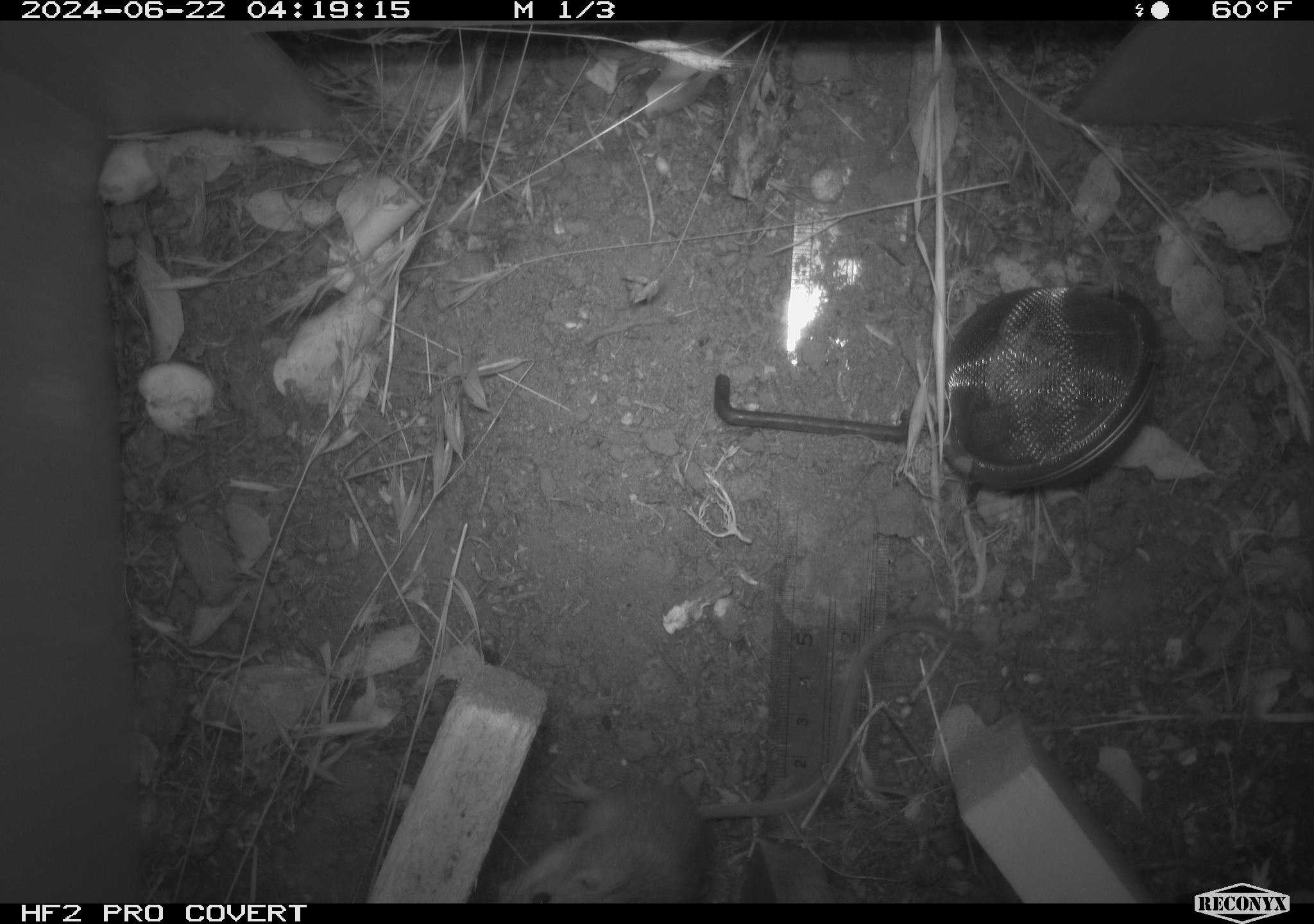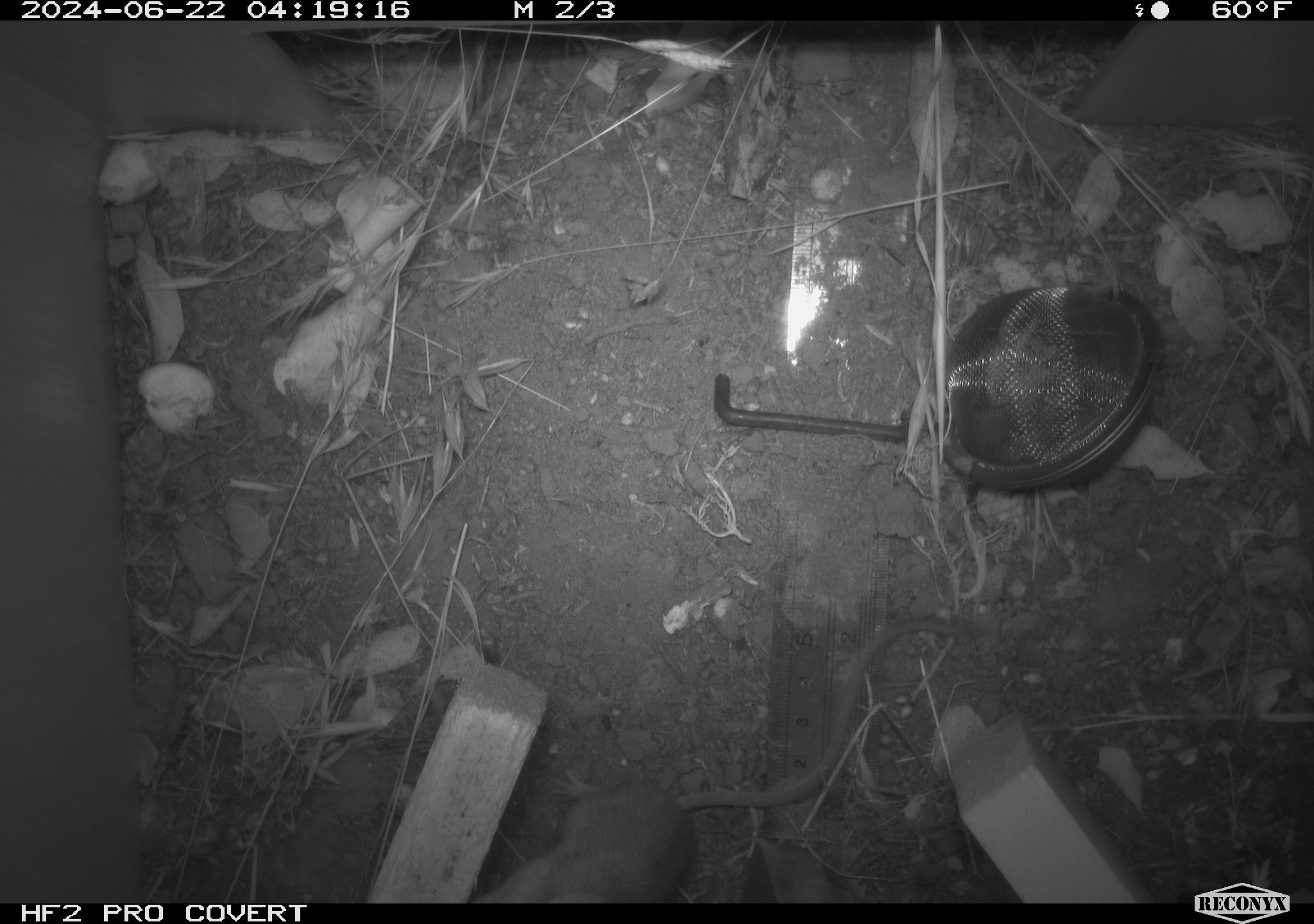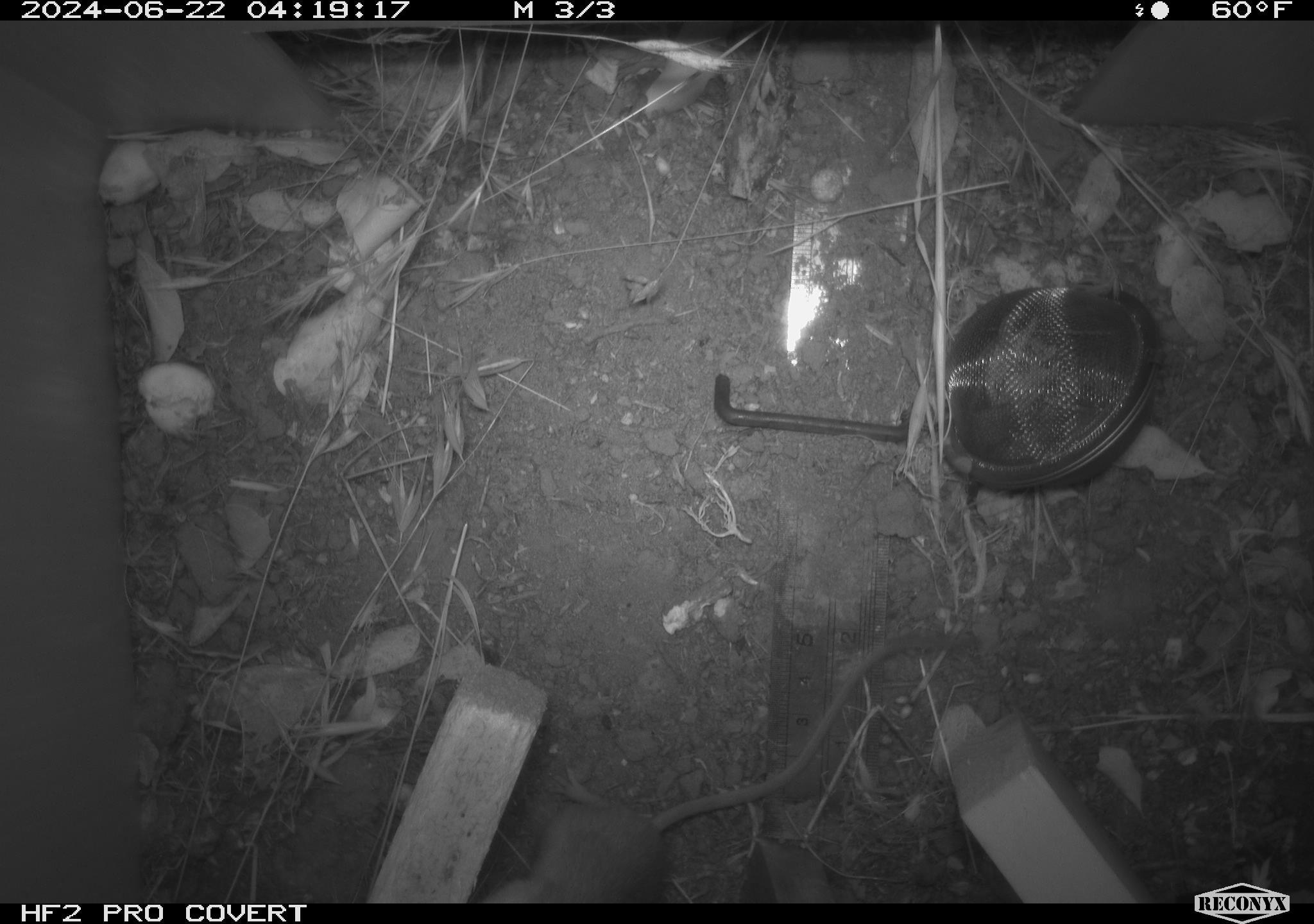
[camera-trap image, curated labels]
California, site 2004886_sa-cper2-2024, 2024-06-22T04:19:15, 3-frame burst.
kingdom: Animalia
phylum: Chordata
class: Mammalia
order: Rodentia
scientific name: Rodentia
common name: rodent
Rodent (Rodentia).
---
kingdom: Animalia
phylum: Chordata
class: Mammalia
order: Rodentia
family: Heteromyidae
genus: Dipodomys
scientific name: Dipodomys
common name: kangaroo rats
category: dipodomys species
Dipodomys species (kangaroo rats) (Dipodomys).